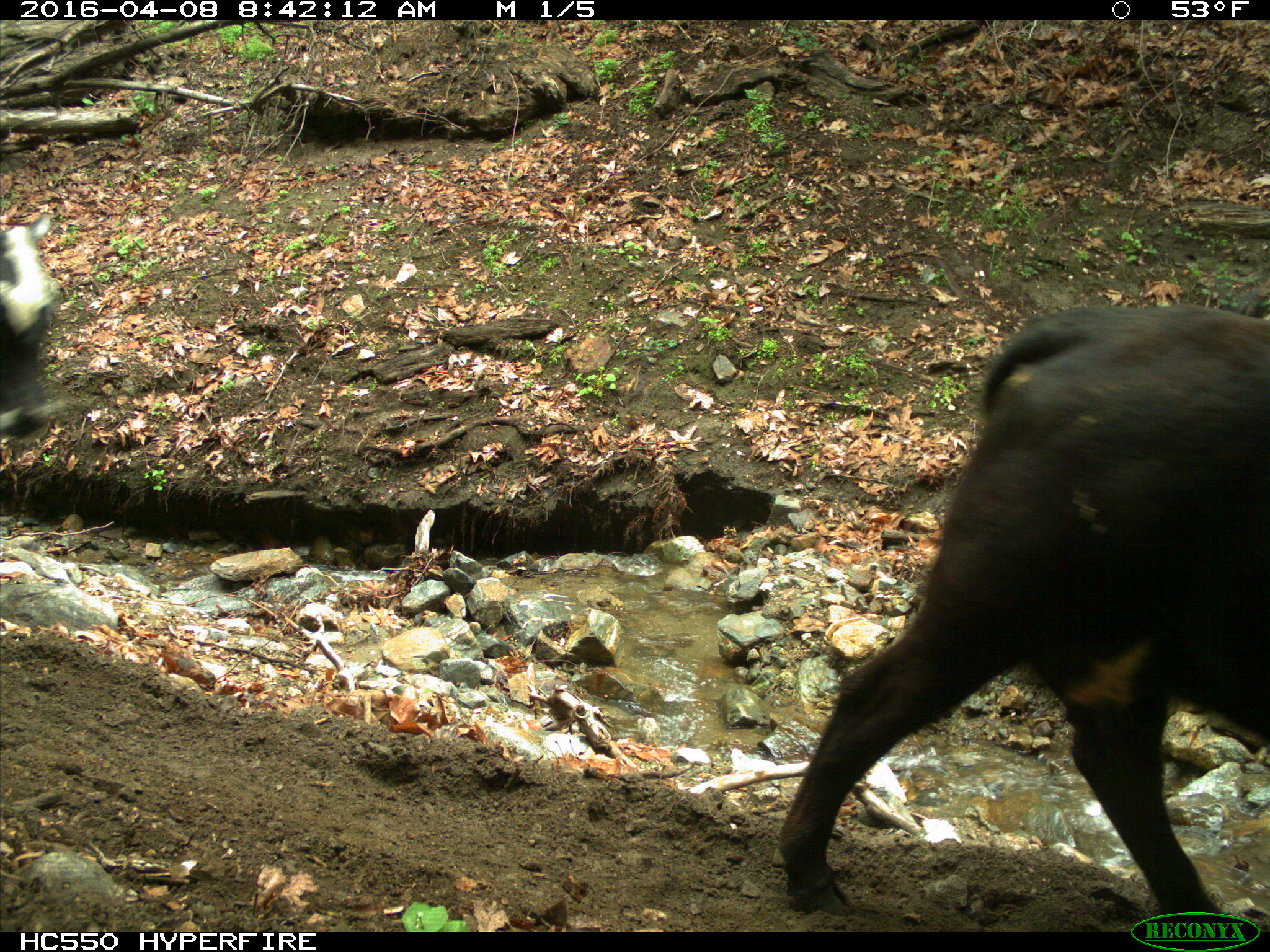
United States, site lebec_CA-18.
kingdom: Animalia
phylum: Chordata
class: Mammalia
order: Artiodactyla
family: Bovidae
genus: Bos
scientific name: Bos taurus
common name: domestic cow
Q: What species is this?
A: Bos taurus (domestic cow).